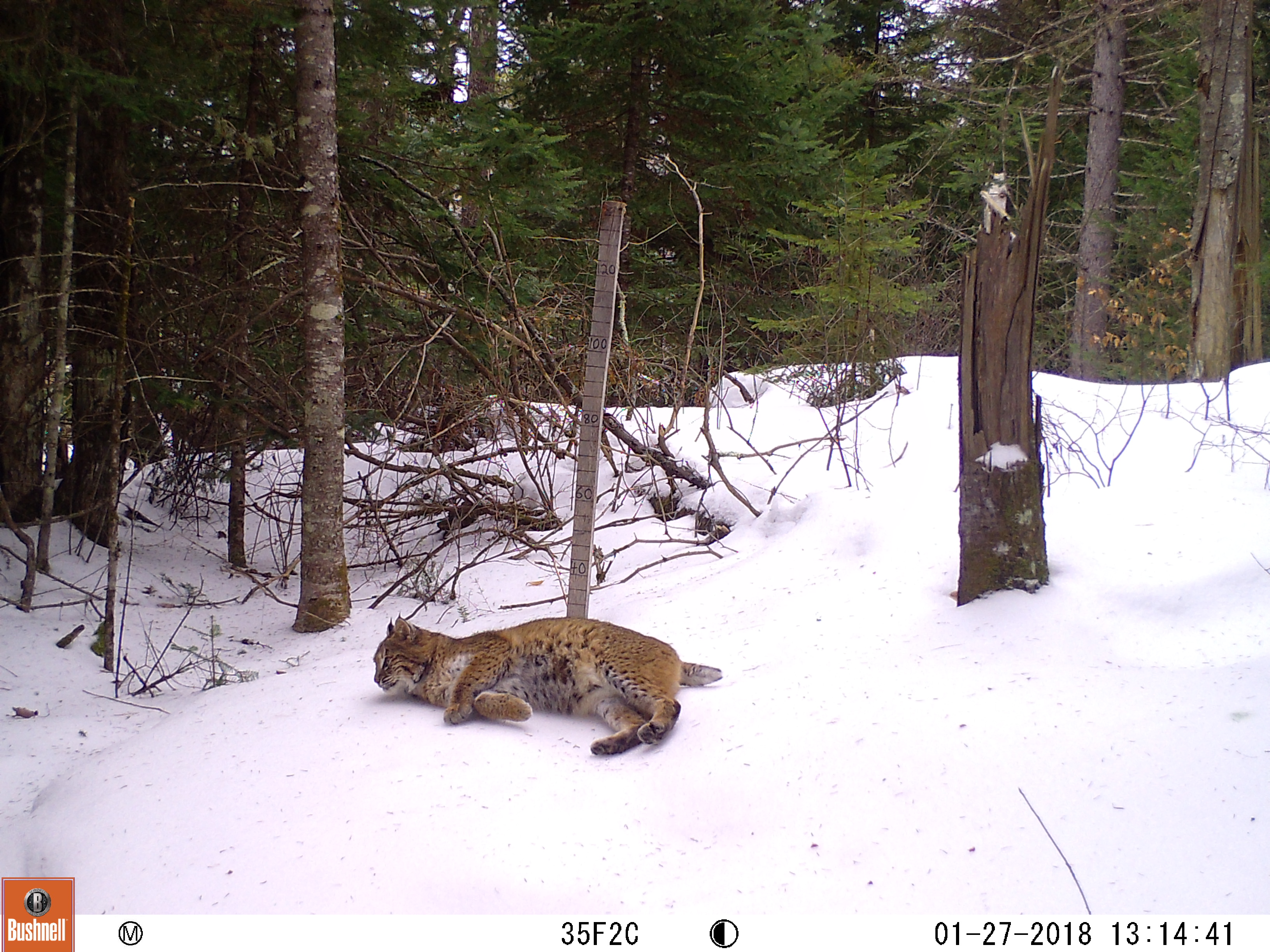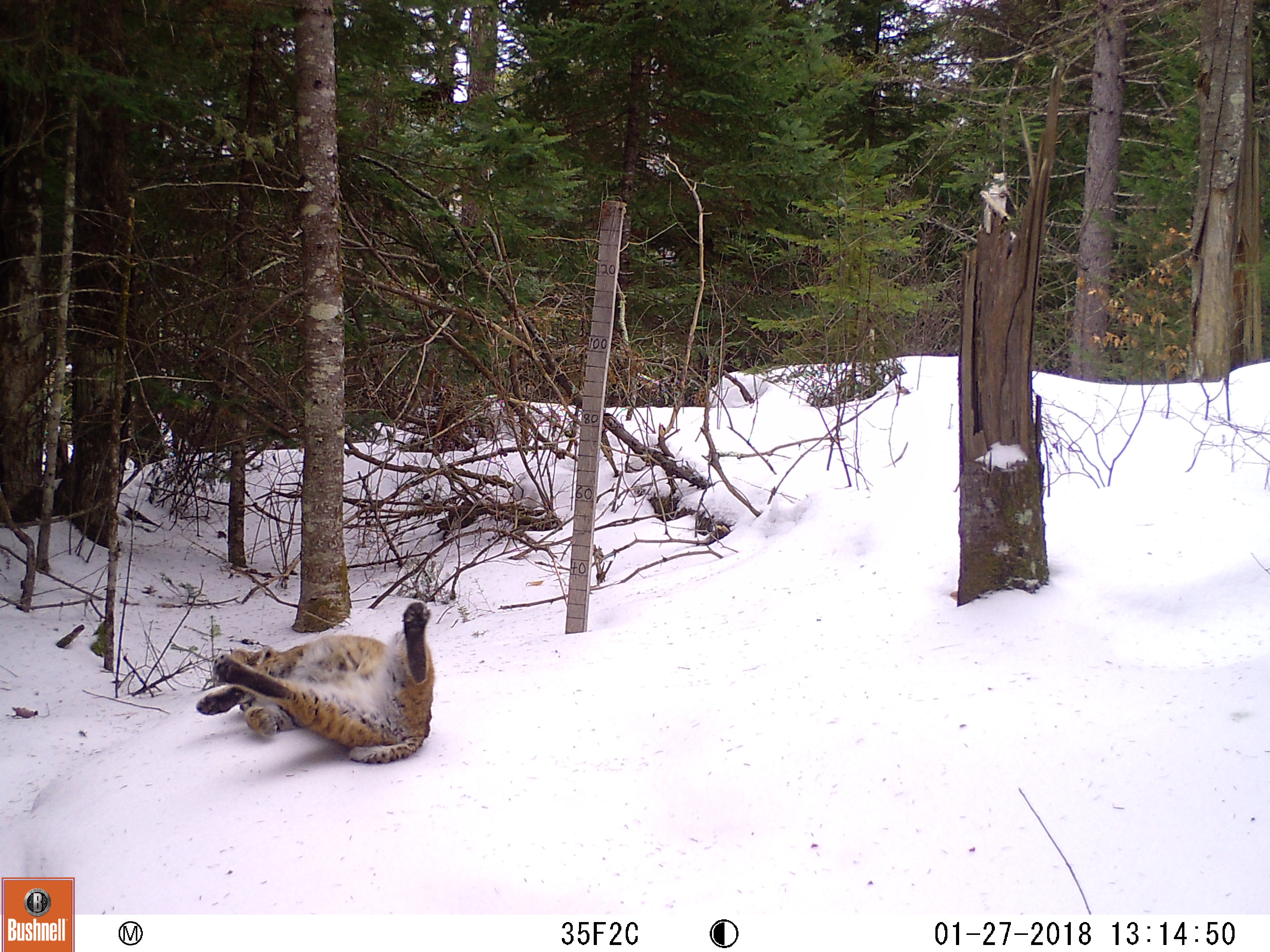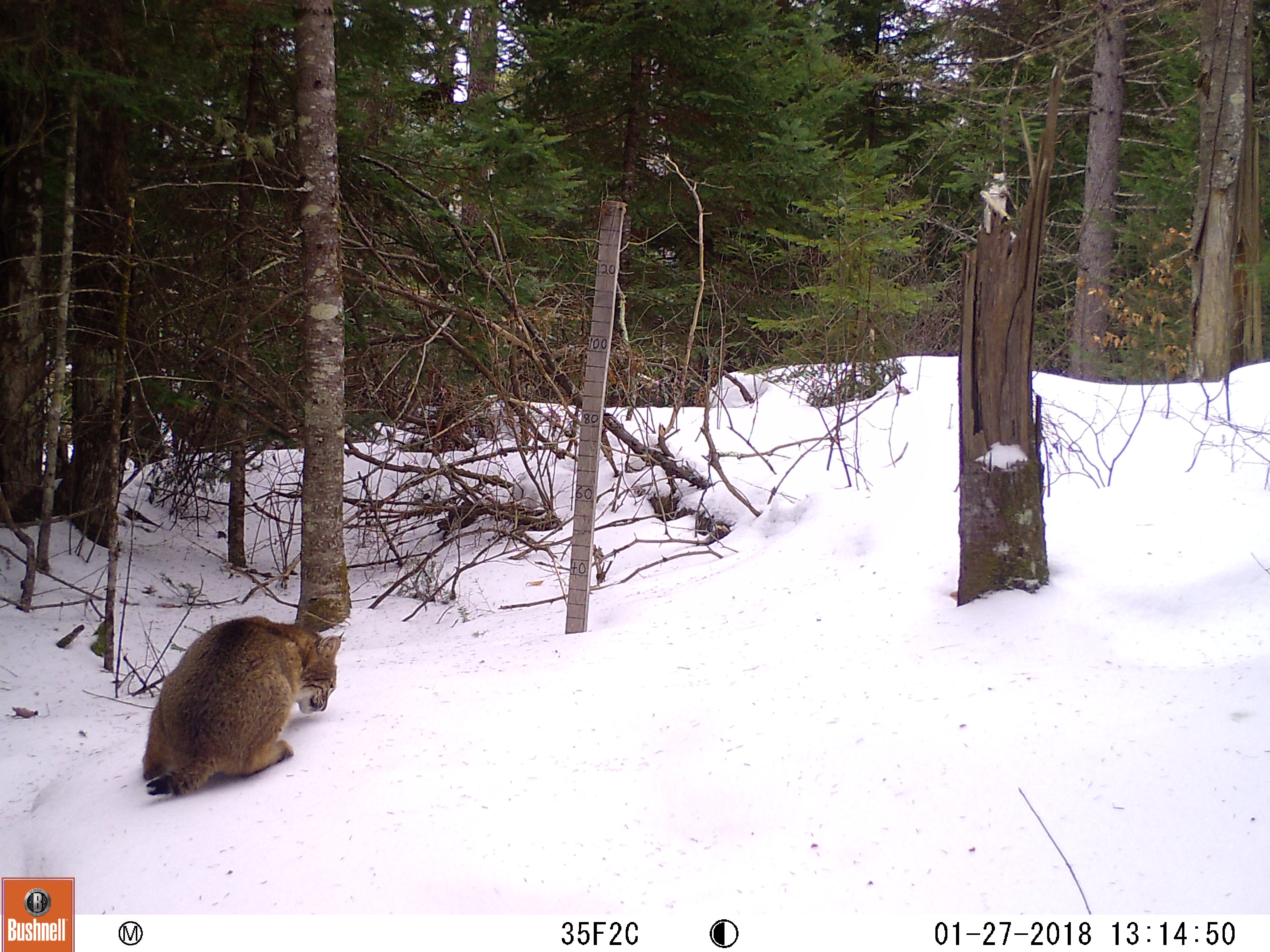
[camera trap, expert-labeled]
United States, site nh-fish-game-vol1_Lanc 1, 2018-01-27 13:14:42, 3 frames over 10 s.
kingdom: Animalia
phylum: Chordata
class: Mammalia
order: Carnivora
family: Felidae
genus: Lynx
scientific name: Lynx rufus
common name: bobcat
Bobcat (Lynx rufus).